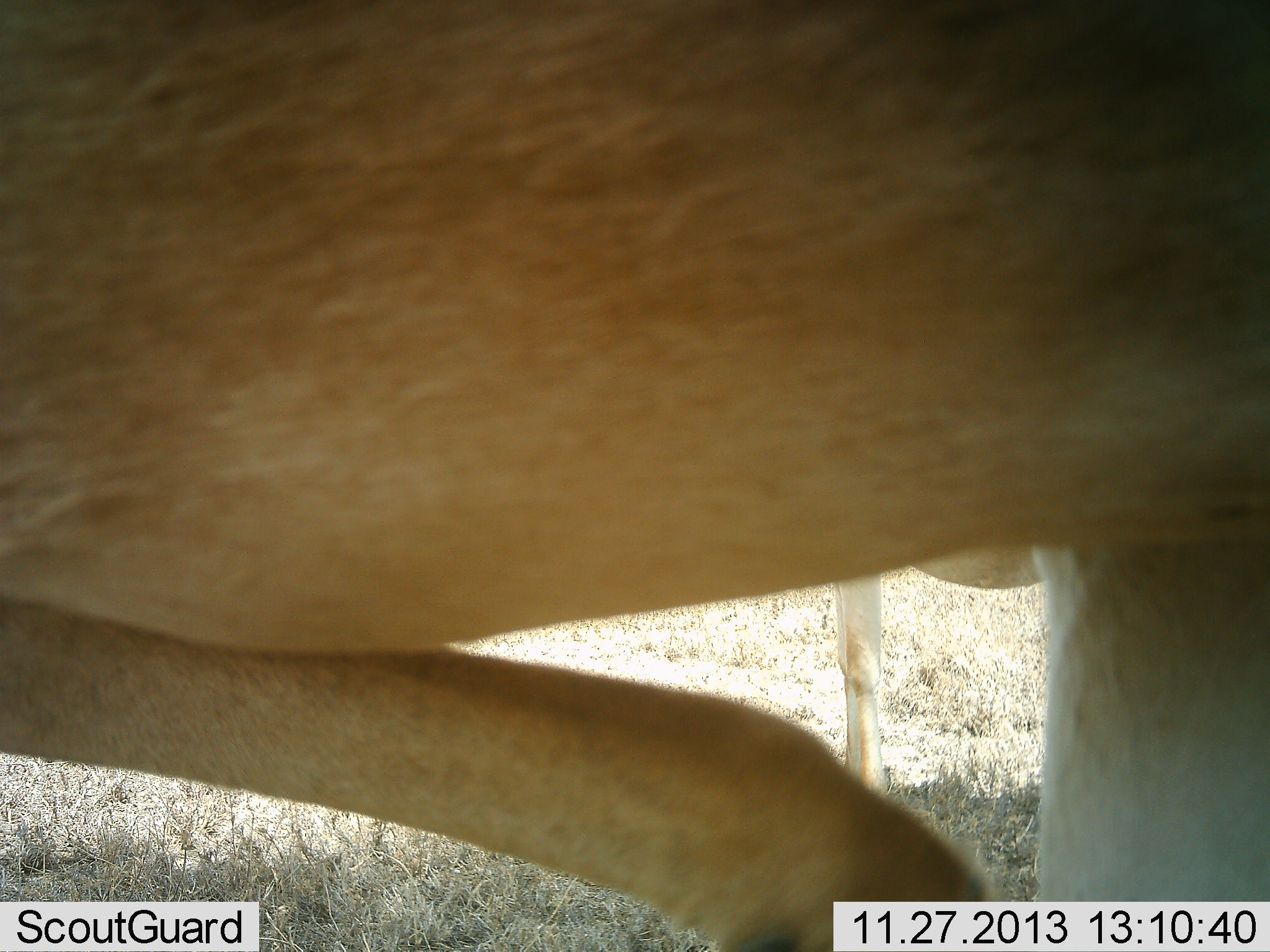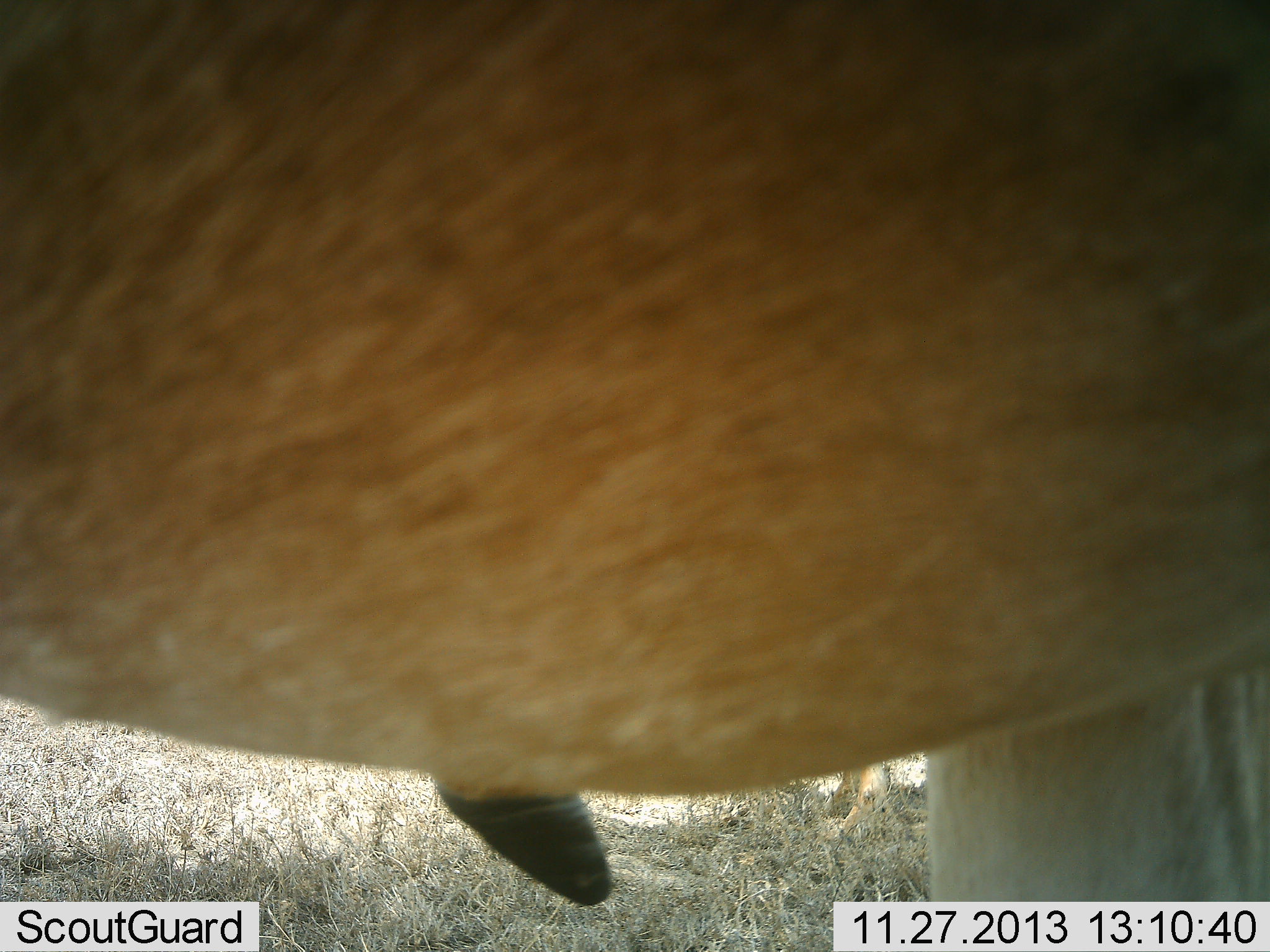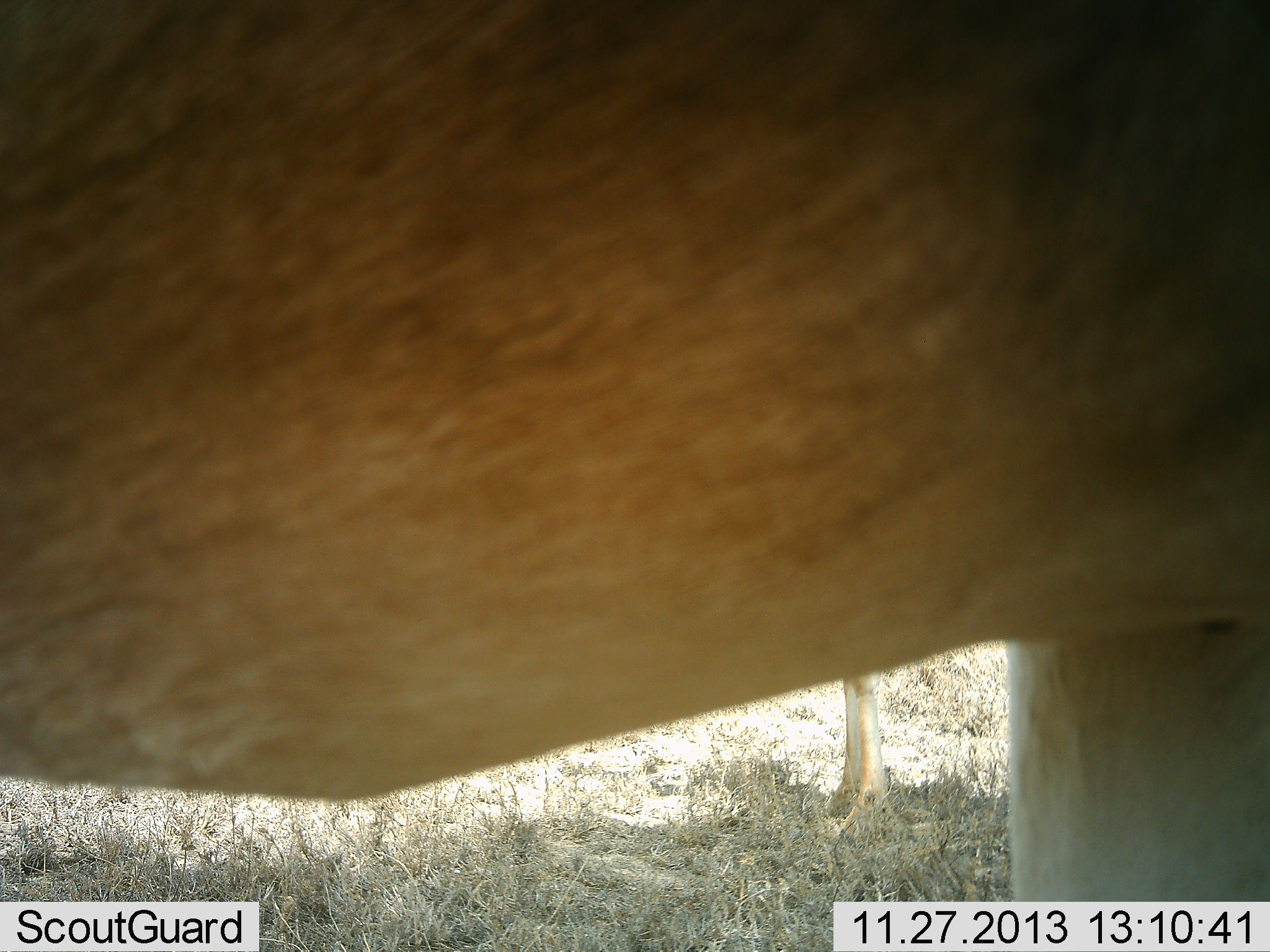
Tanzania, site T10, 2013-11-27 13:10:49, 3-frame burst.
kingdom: Animalia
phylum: Chordata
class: Mammalia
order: Artiodactyla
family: Bovidae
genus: Alcelaphus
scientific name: Alcelaphus buselaphus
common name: hartebeest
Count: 2.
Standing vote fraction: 100%.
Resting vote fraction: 0%.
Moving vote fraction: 0%.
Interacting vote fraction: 0%.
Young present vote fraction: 0%.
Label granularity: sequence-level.